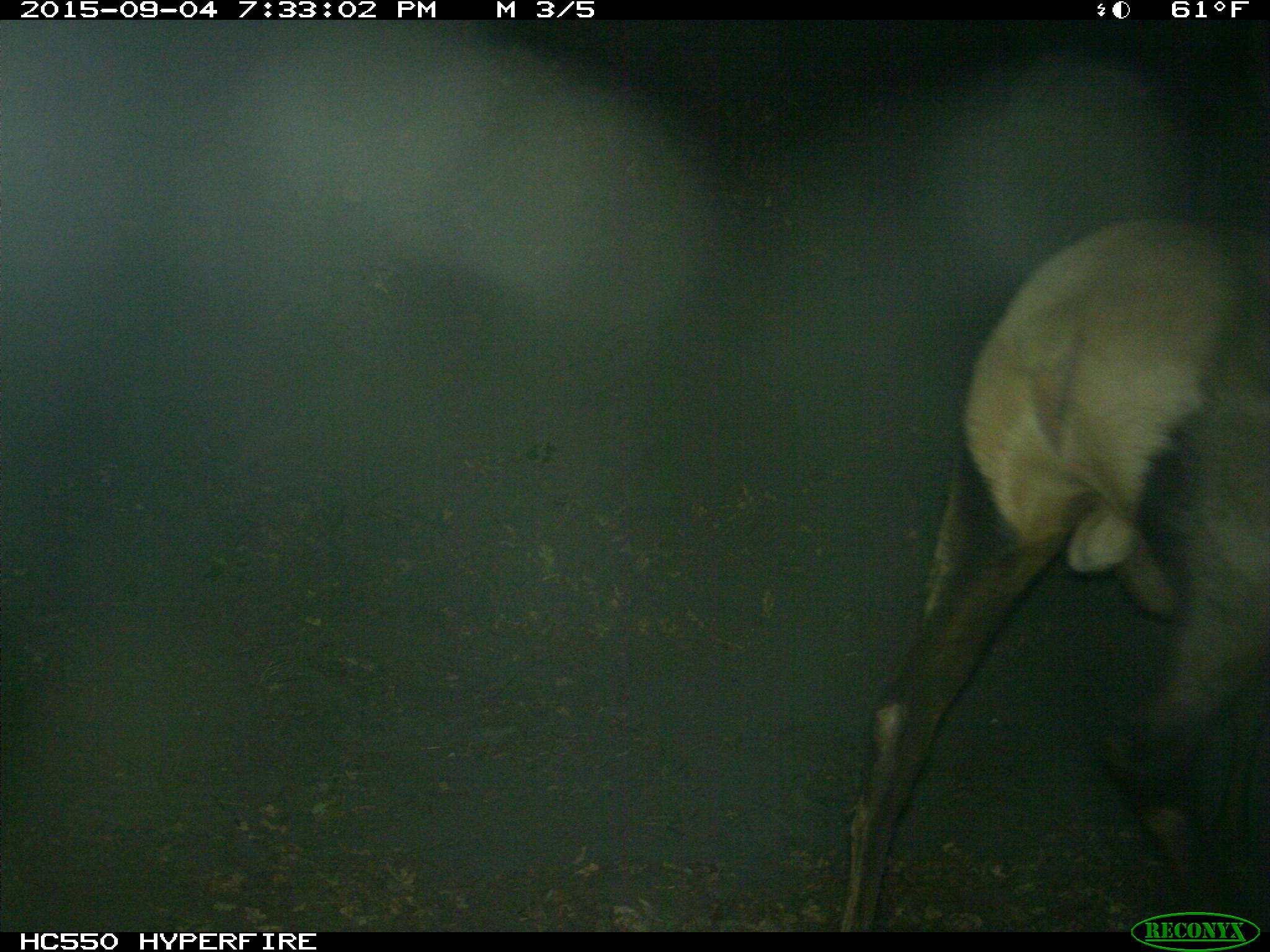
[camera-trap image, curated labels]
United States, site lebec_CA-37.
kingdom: Animalia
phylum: Chordata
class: Mammalia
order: Artiodactyla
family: Cervidae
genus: Cervus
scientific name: Cervus canadensis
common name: elk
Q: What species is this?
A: Cervus canadensis (elk).